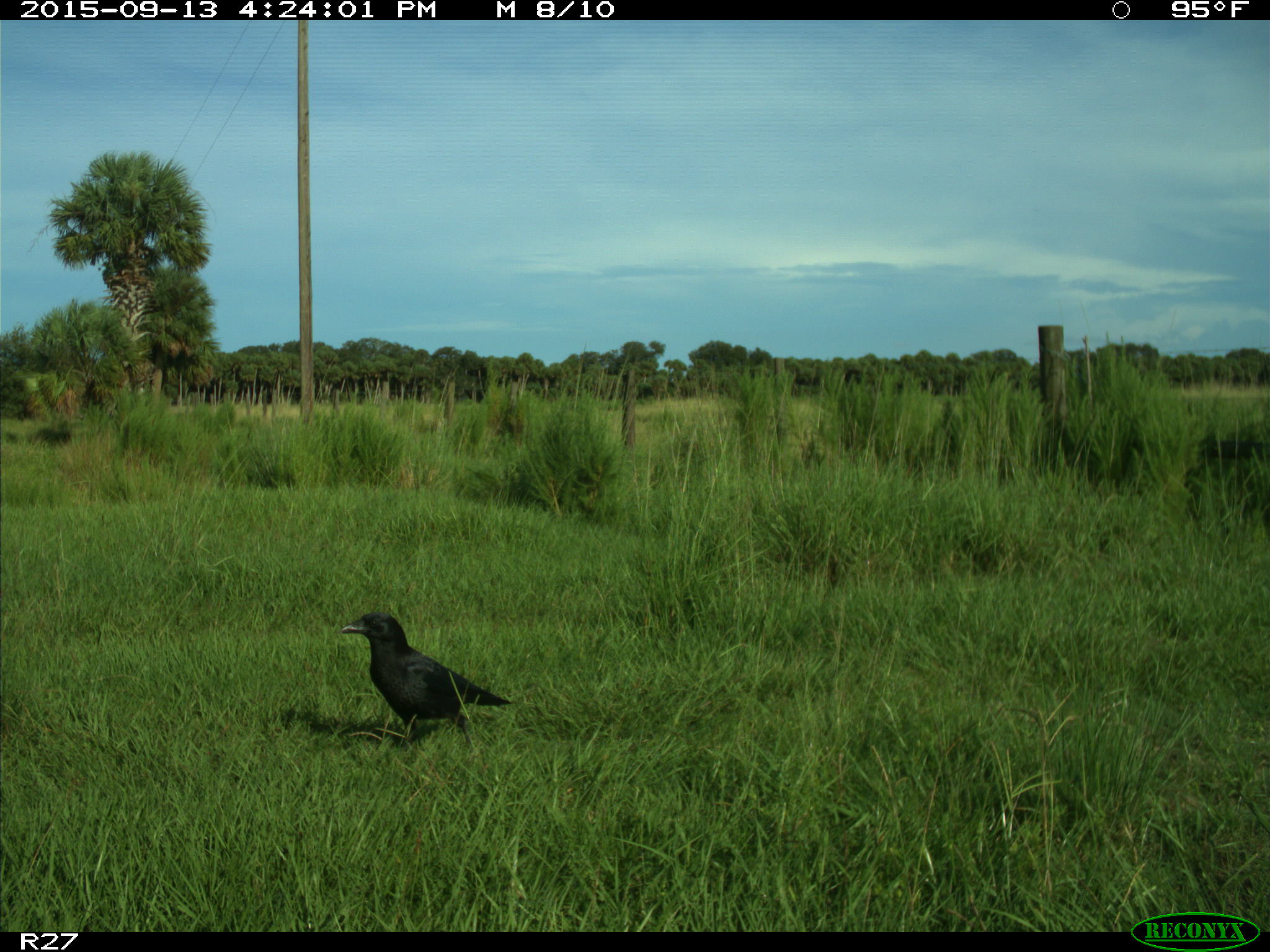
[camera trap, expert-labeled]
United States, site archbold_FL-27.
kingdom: Animalia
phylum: Chordata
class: Aves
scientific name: Aves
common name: birds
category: unidentified bird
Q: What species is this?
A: Unidentified bird (birds) (Aves).